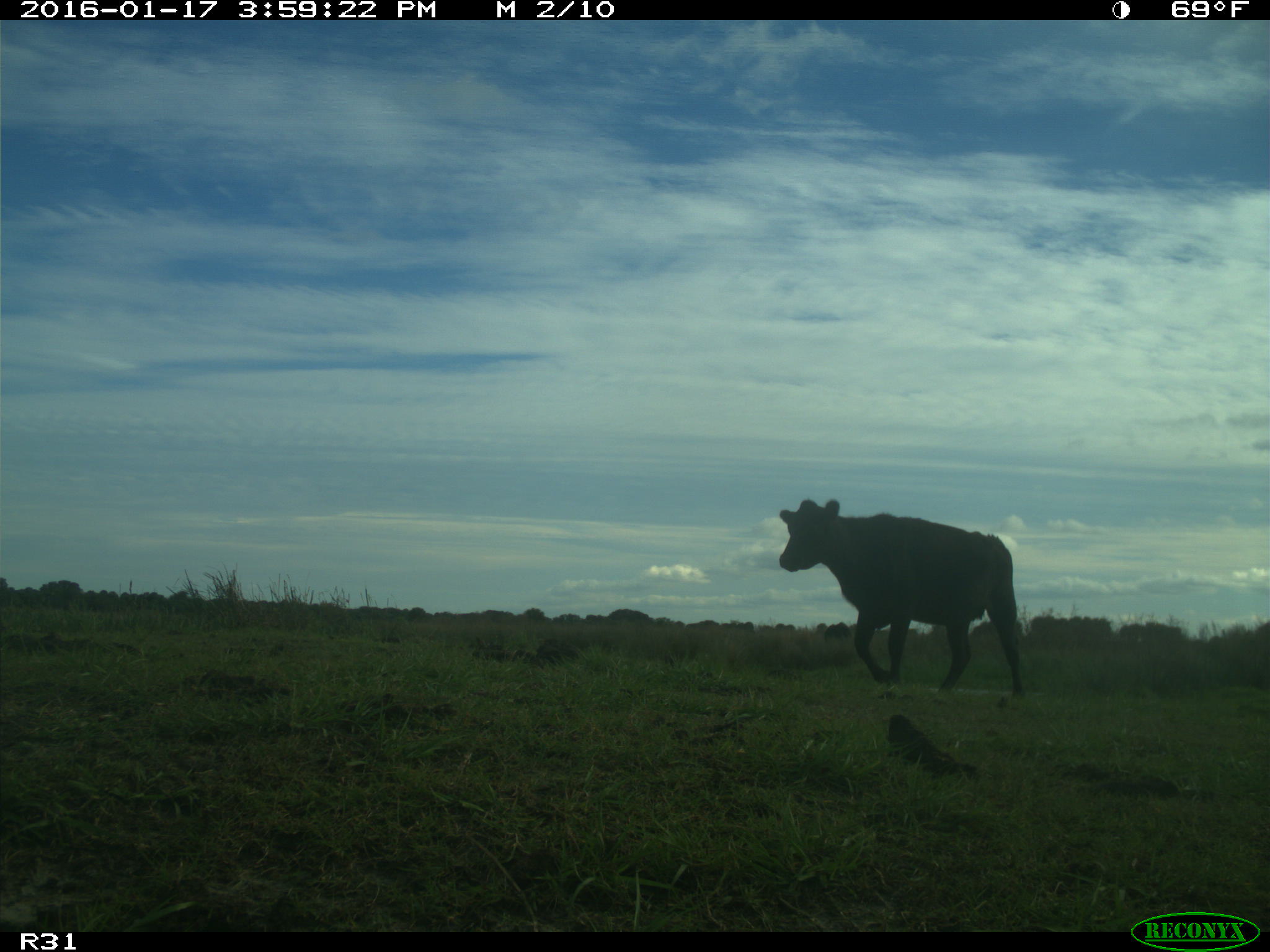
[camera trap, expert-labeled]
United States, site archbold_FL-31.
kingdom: Animalia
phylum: Chordata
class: Mammalia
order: Artiodactyla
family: Bovidae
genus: Bos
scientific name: Bos taurus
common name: domestic cow